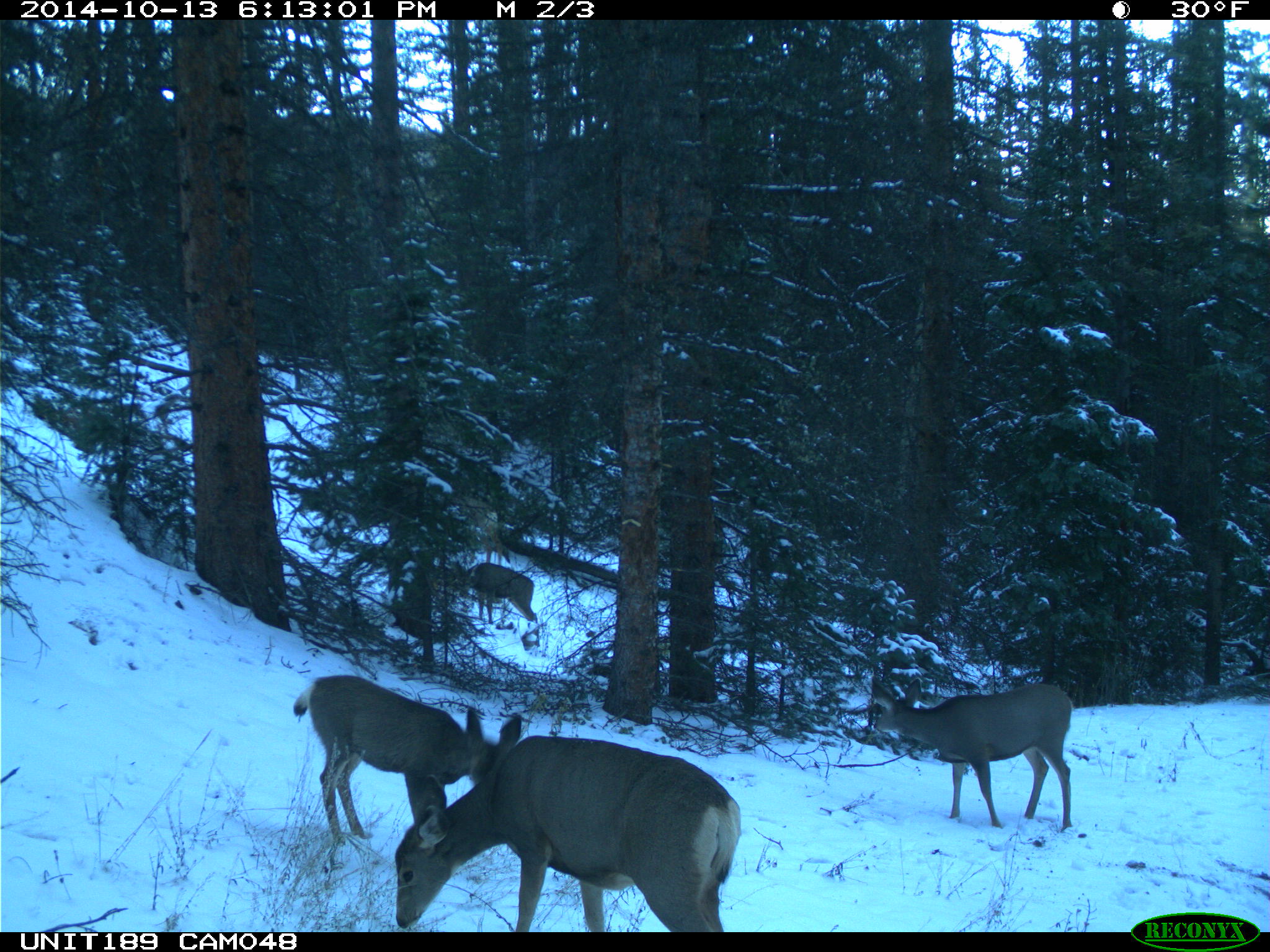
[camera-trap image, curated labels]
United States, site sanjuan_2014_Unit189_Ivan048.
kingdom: Animalia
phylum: Chordata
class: Mammalia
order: Artiodactyla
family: Cervidae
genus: Odocoileus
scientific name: Odocoileus hemionus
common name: mule deer